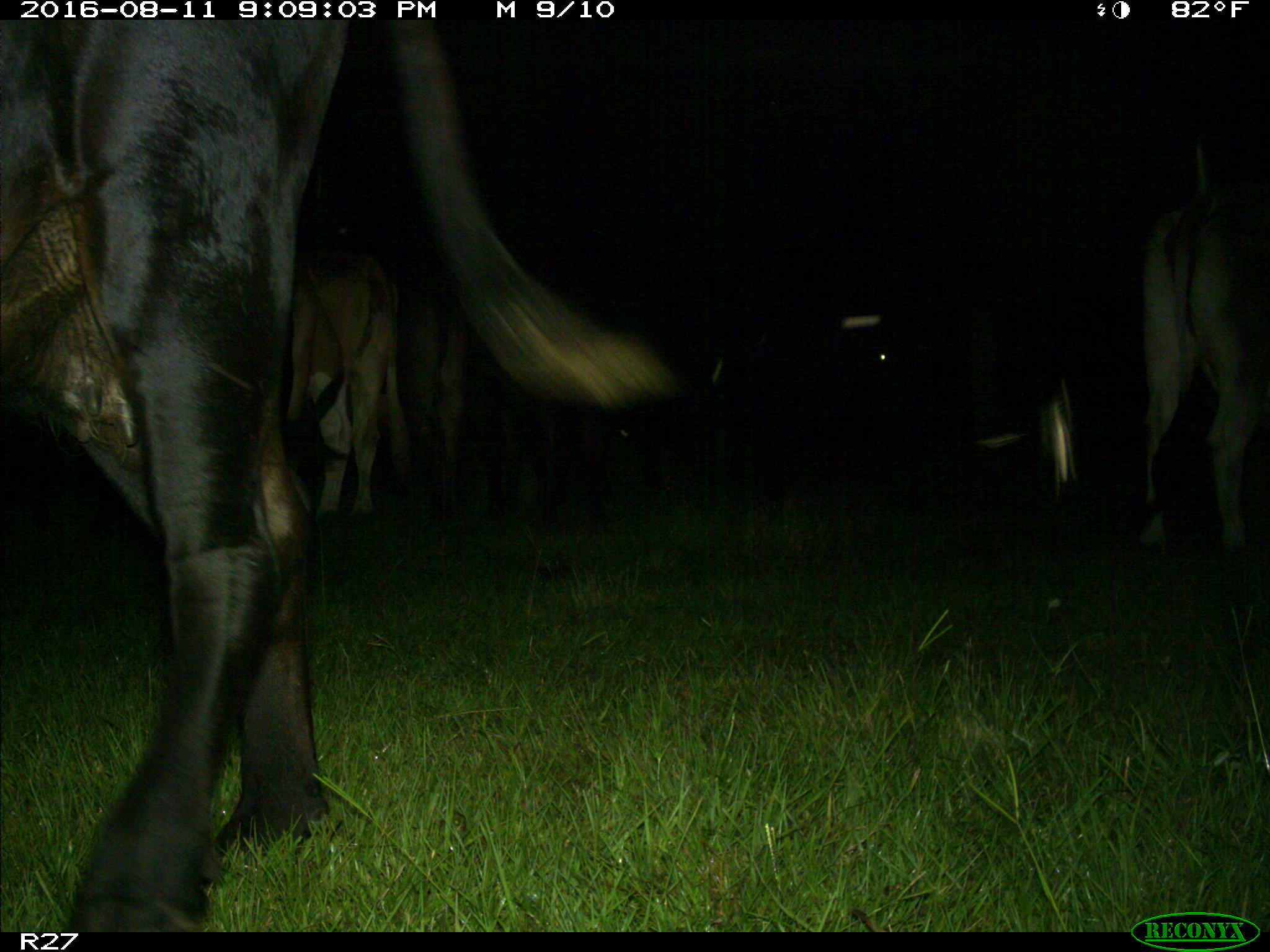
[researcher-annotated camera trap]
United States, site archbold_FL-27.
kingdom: Animalia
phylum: Chordata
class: Mammalia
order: Artiodactyla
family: Bovidae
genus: Bos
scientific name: Bos taurus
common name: domestic cow